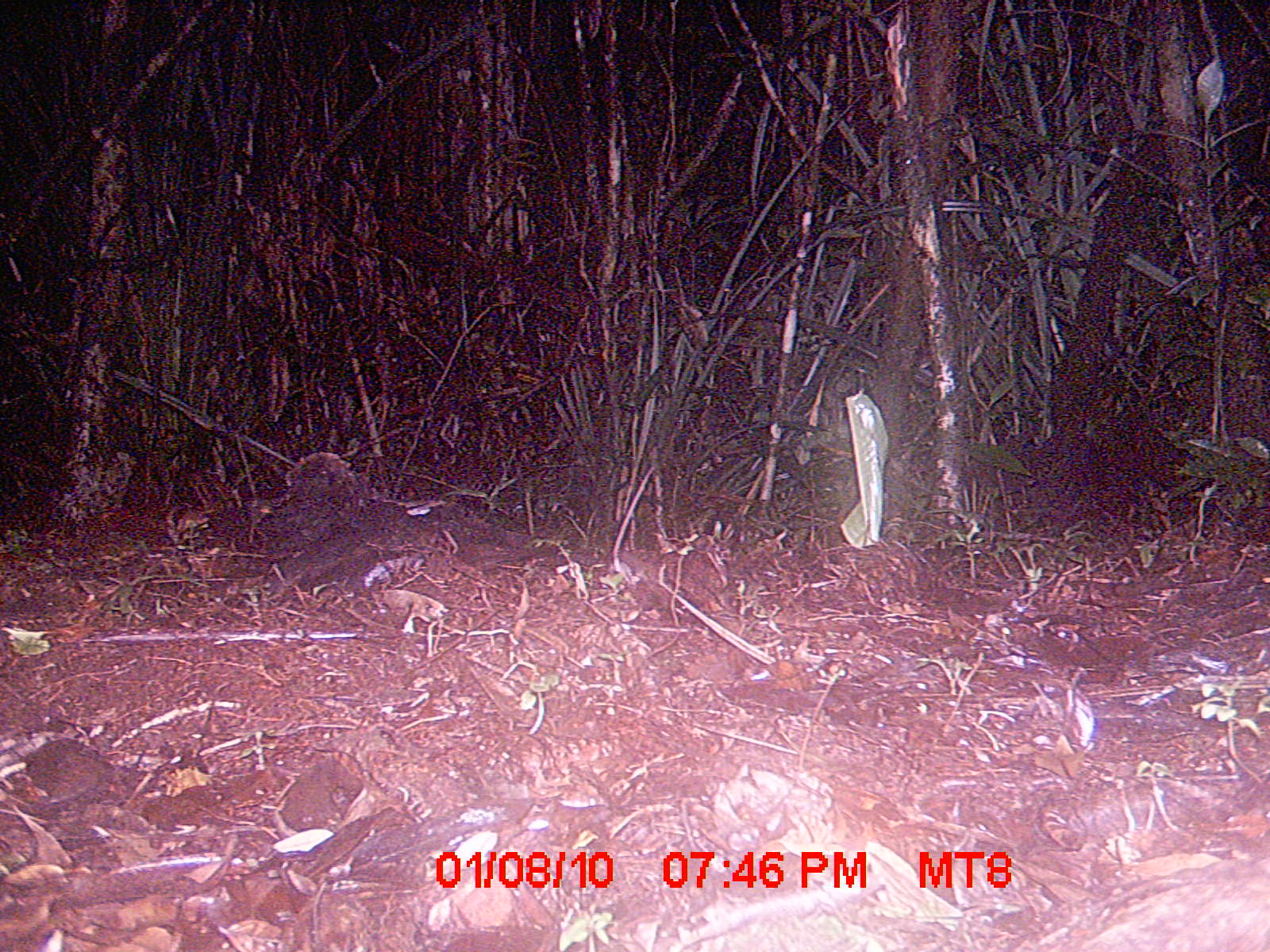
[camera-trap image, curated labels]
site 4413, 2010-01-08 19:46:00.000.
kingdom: Animalia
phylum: Chordata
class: Mammalia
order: Rodentia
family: Nesomyidae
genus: Eliurus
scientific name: Eliurus penicillatus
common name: white-tipped tufted-tailed rat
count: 1